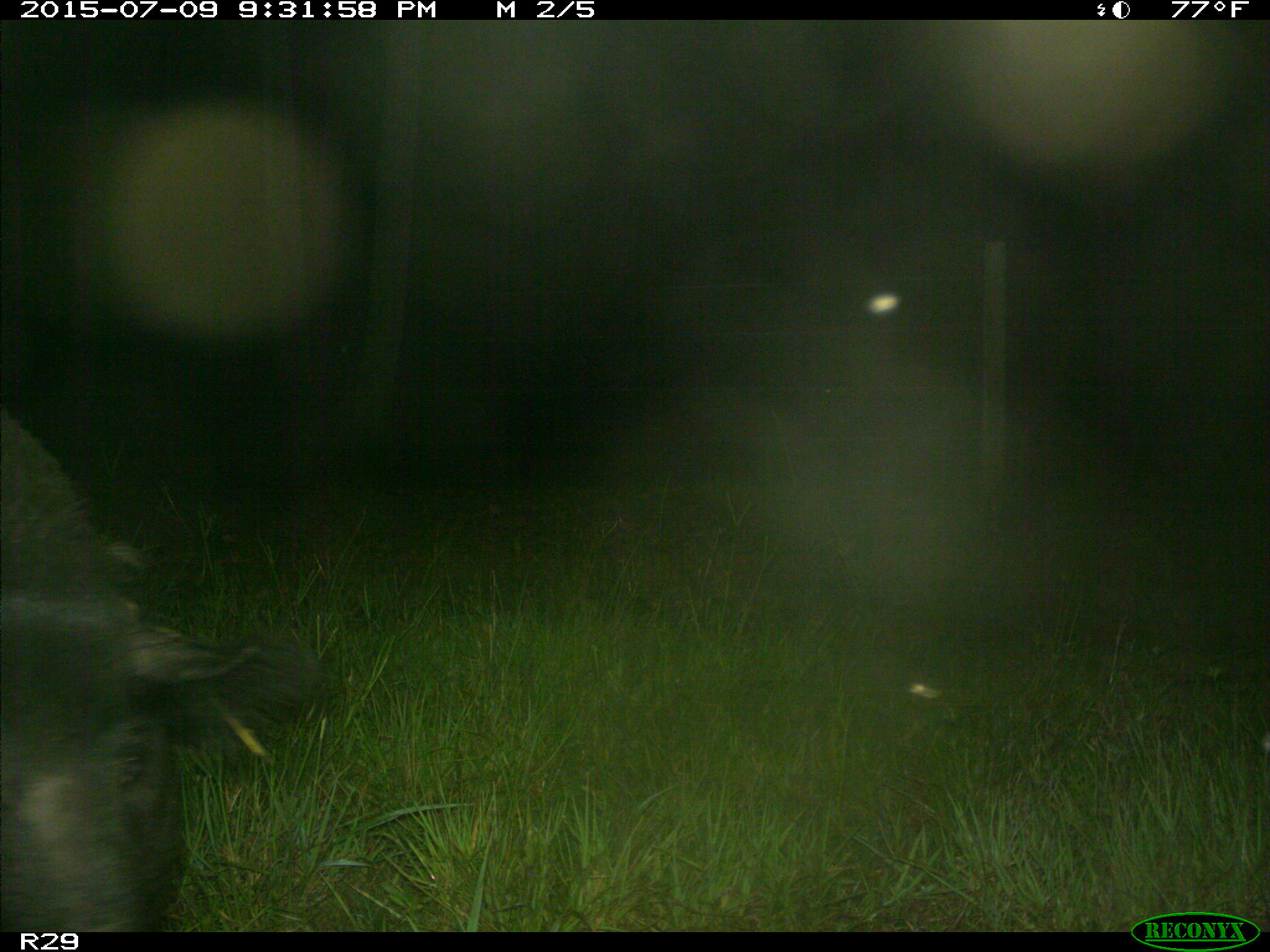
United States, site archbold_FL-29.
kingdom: Animalia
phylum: Chordata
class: Mammalia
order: Artiodactyla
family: Suidae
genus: Sus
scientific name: Sus scrofa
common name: wild boar